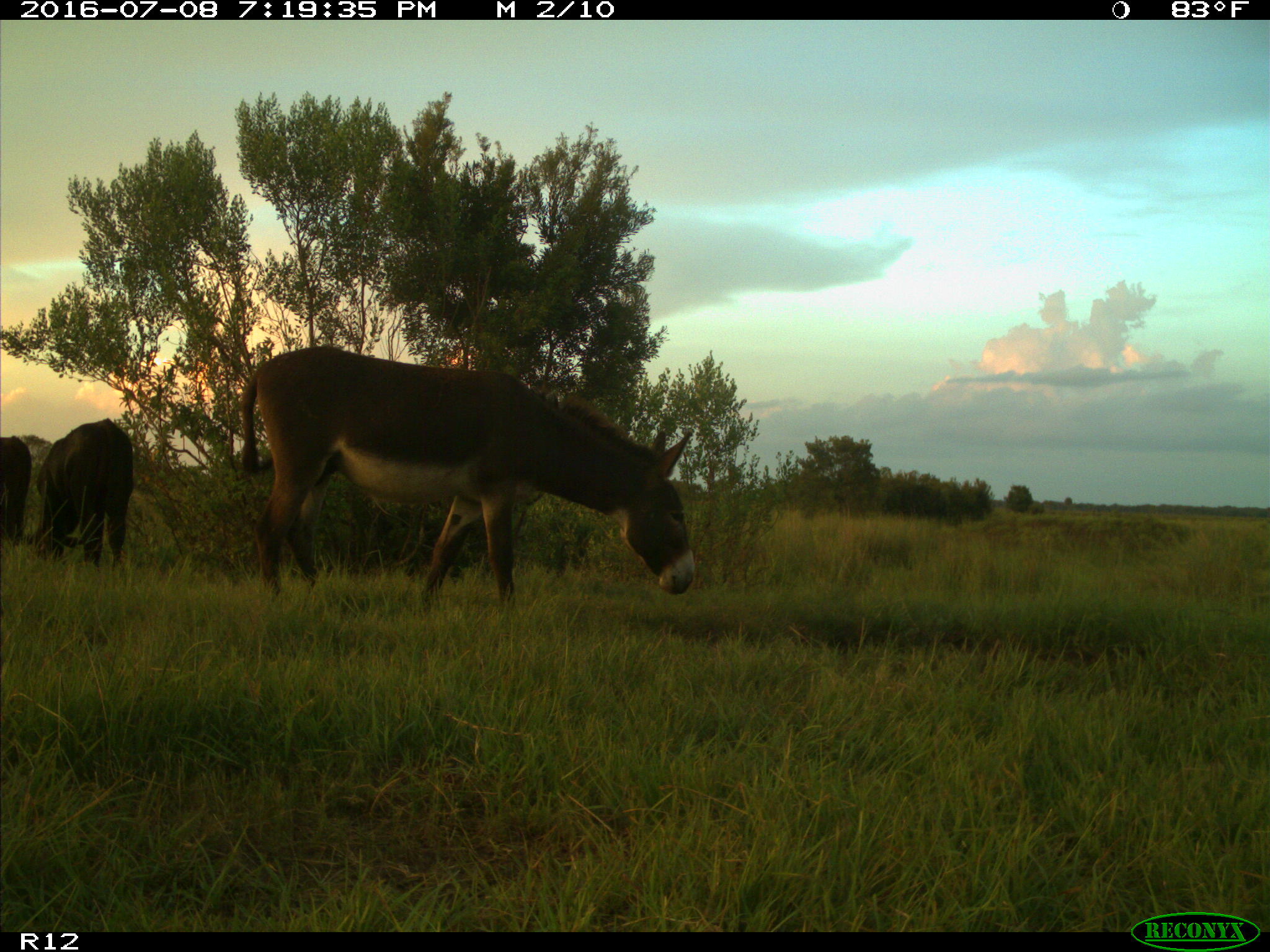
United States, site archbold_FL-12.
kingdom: Animalia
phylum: Chordata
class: Mammalia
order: Artiodactyla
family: Bovidae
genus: Bos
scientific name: Bos taurus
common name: domestic cow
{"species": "Bos taurus (domestic cow)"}